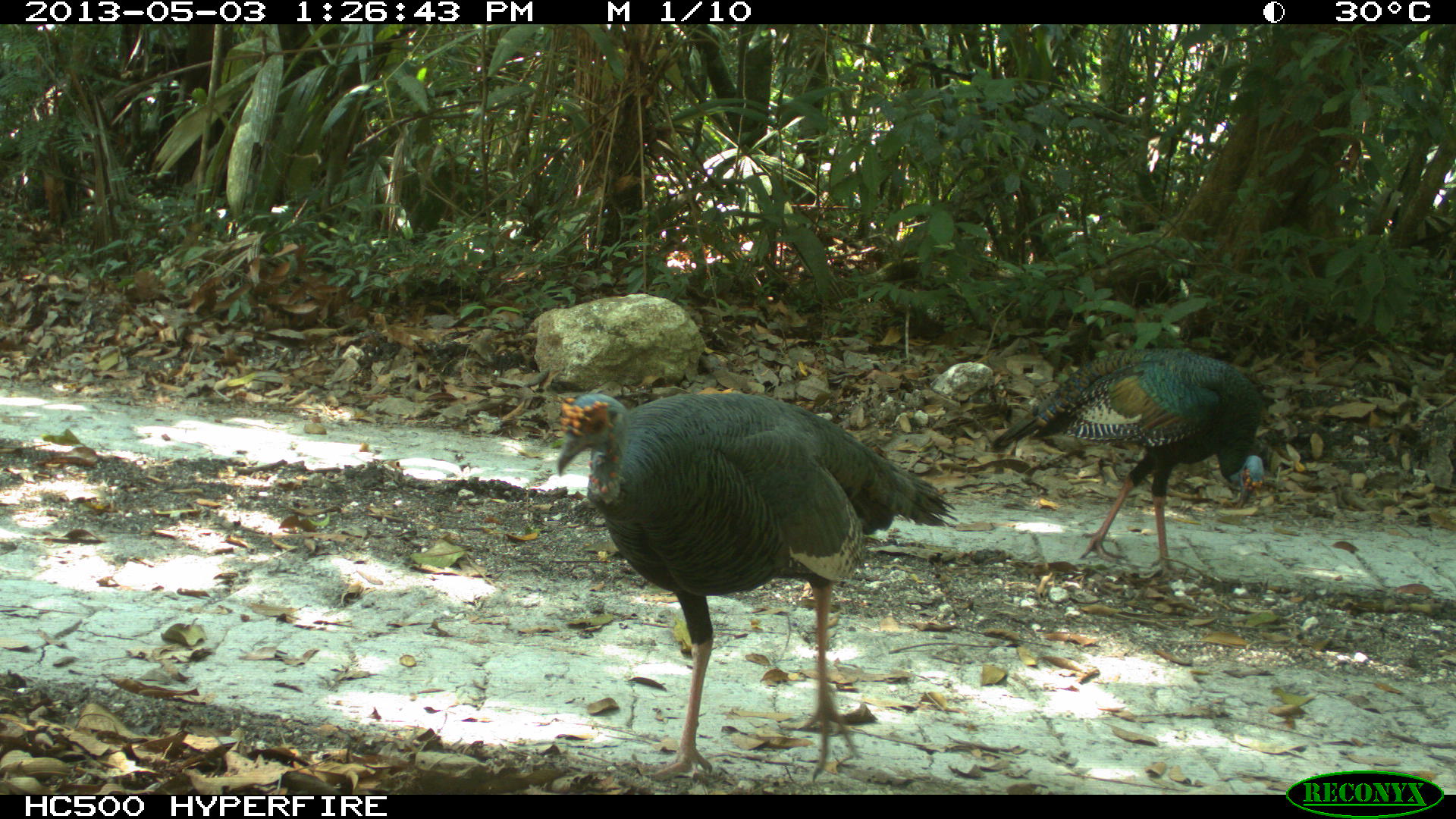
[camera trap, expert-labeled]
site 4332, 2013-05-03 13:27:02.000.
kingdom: Animalia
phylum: Chordata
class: Aves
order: Galliformes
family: Phasianidae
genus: Meleagris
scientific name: Meleagris ocellata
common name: ocellated turkey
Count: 2.